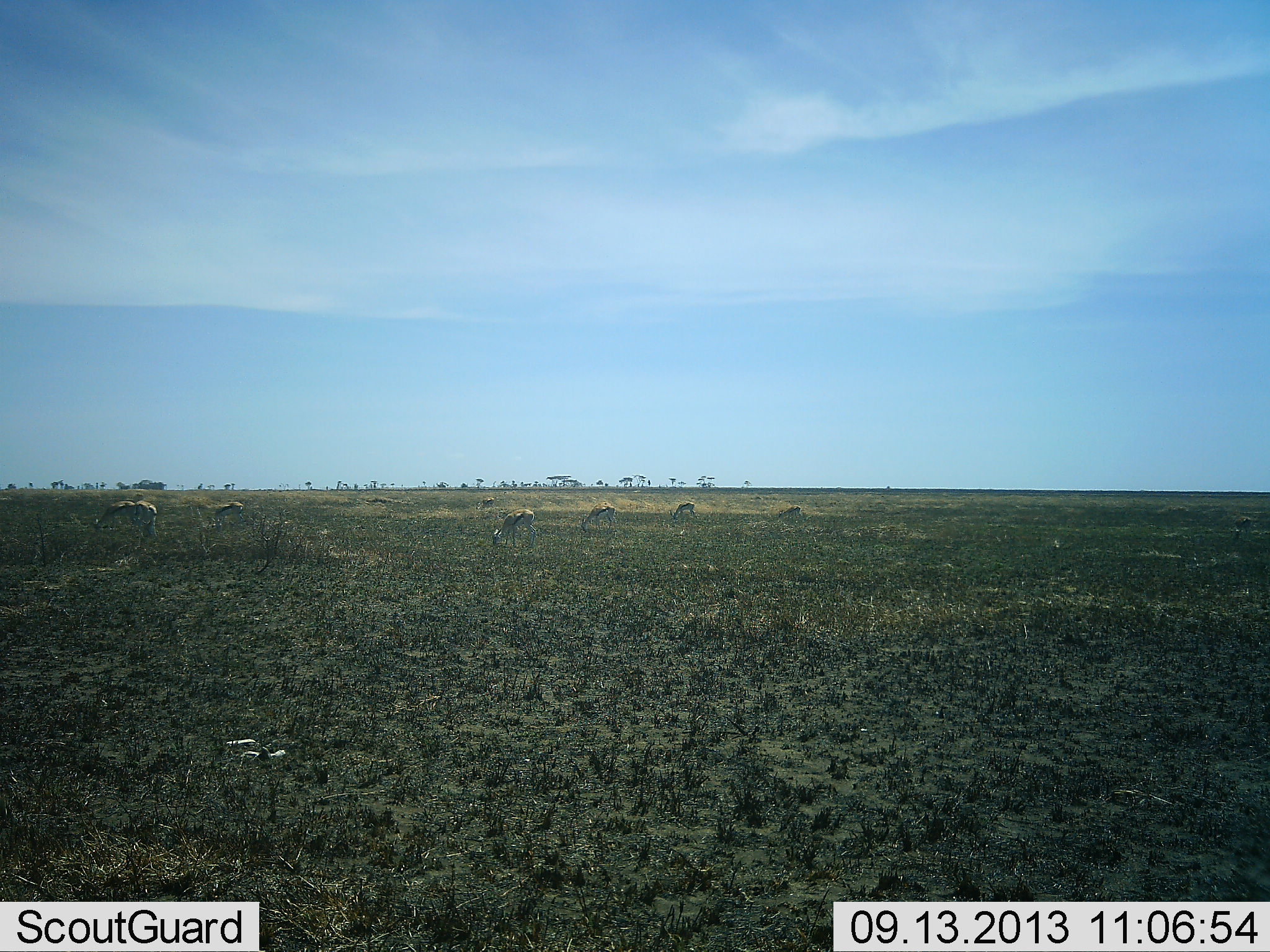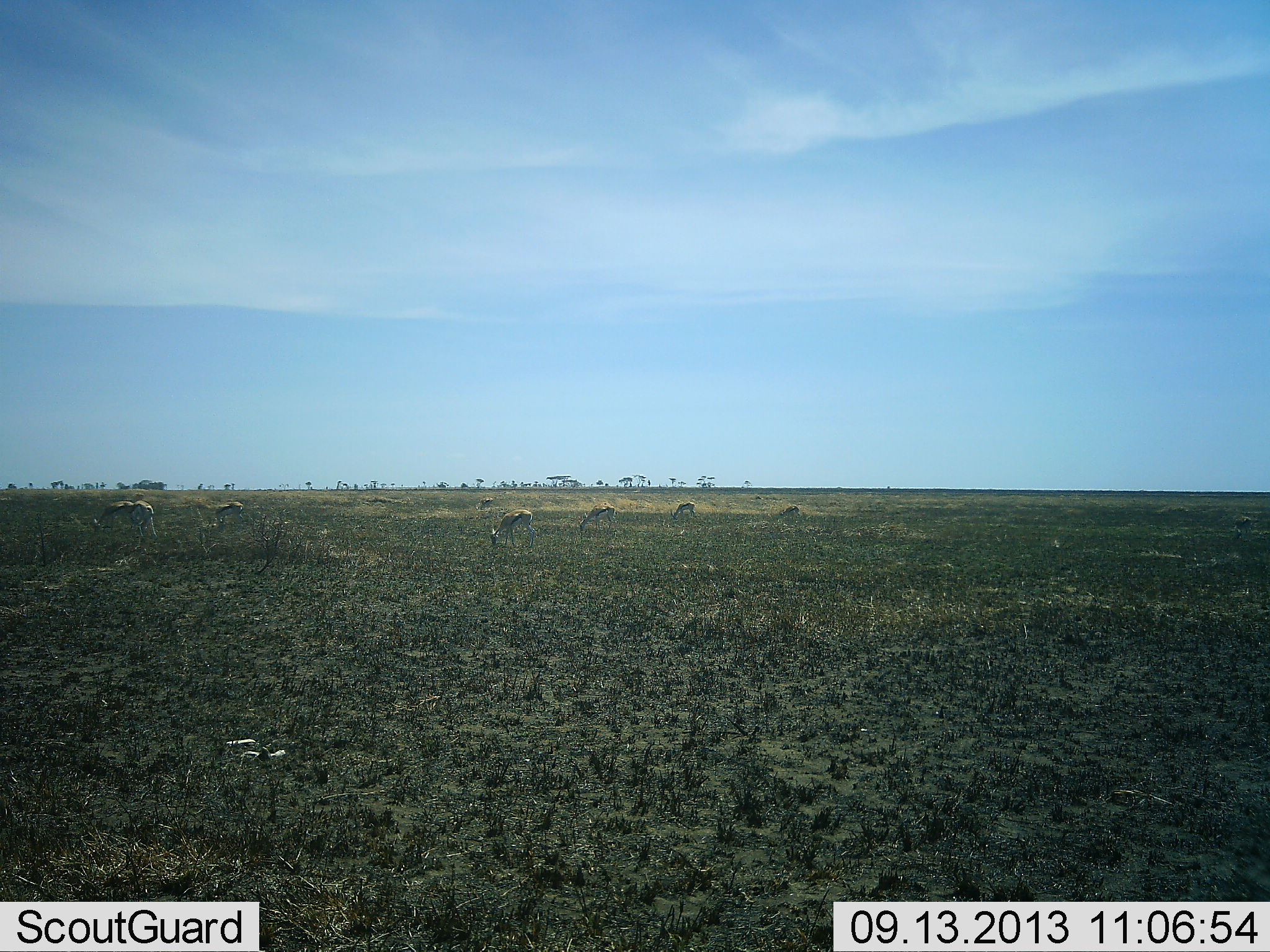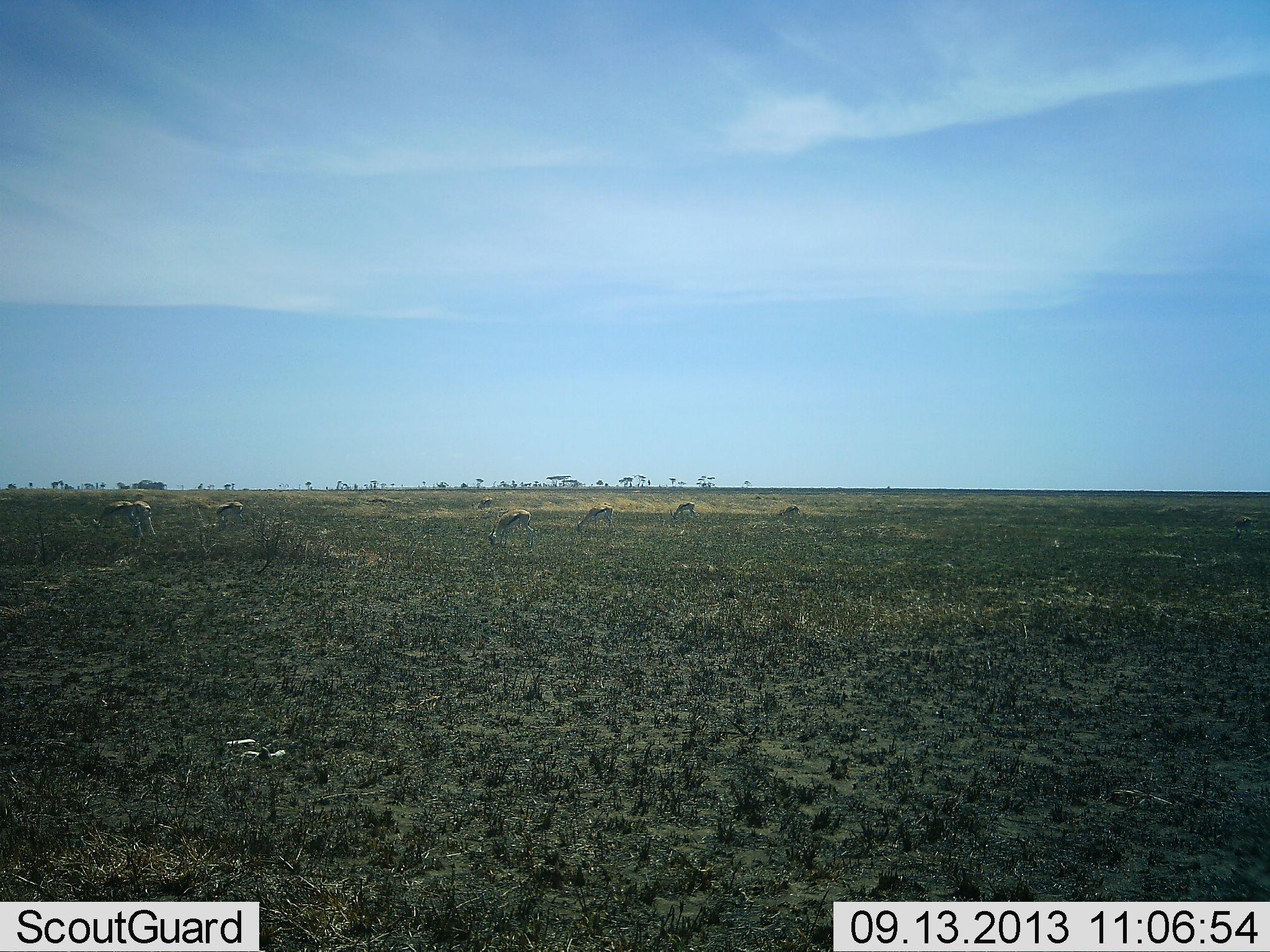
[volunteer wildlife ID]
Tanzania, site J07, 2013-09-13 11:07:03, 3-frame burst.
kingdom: Animalia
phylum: Chordata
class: Mammalia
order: Artiodactyla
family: Bovidae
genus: Eudorcas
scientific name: Eudorcas thomsonii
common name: thomson's gazelle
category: gazellethomsons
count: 6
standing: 24%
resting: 0%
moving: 6%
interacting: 0%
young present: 0%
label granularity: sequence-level